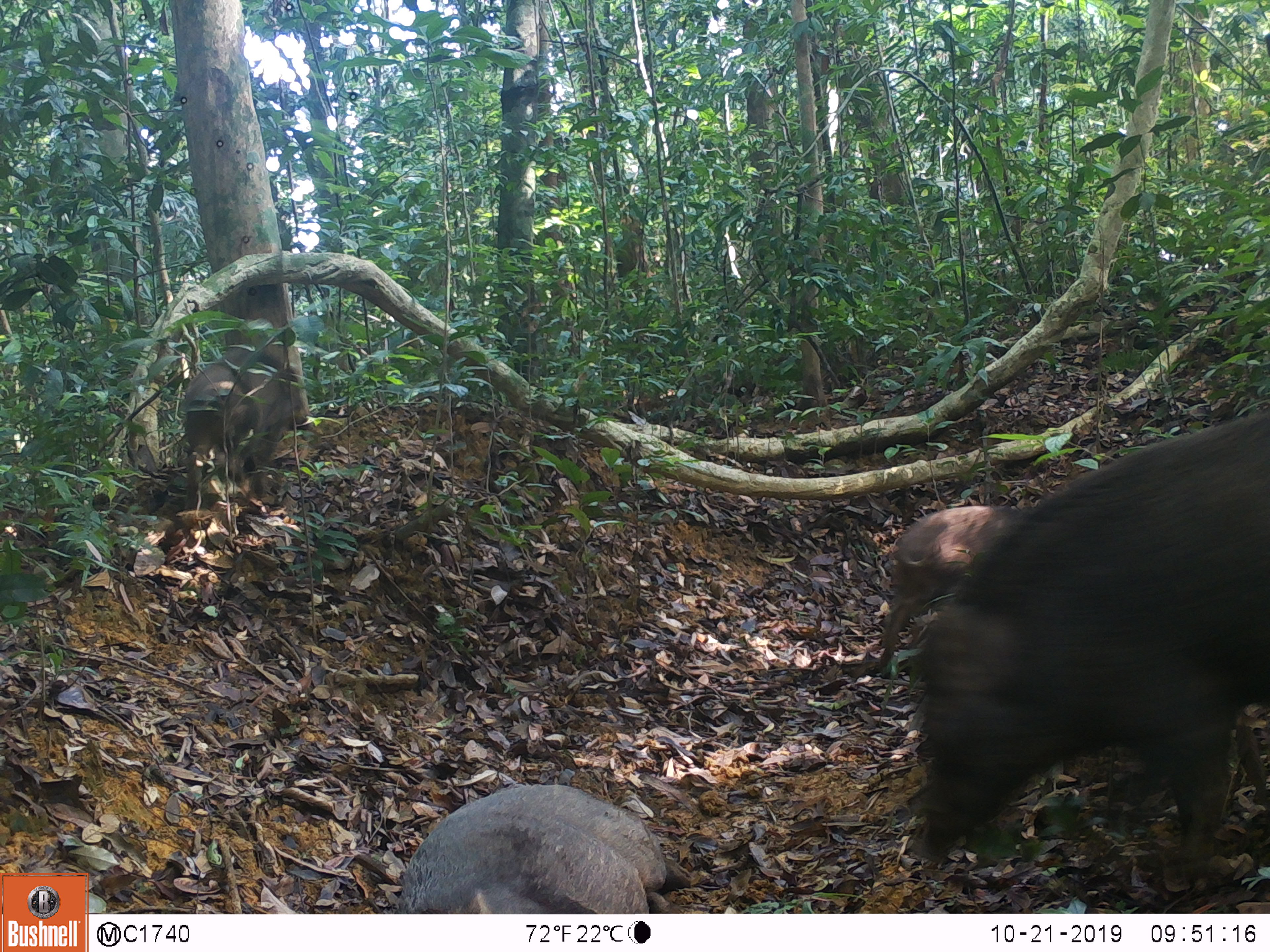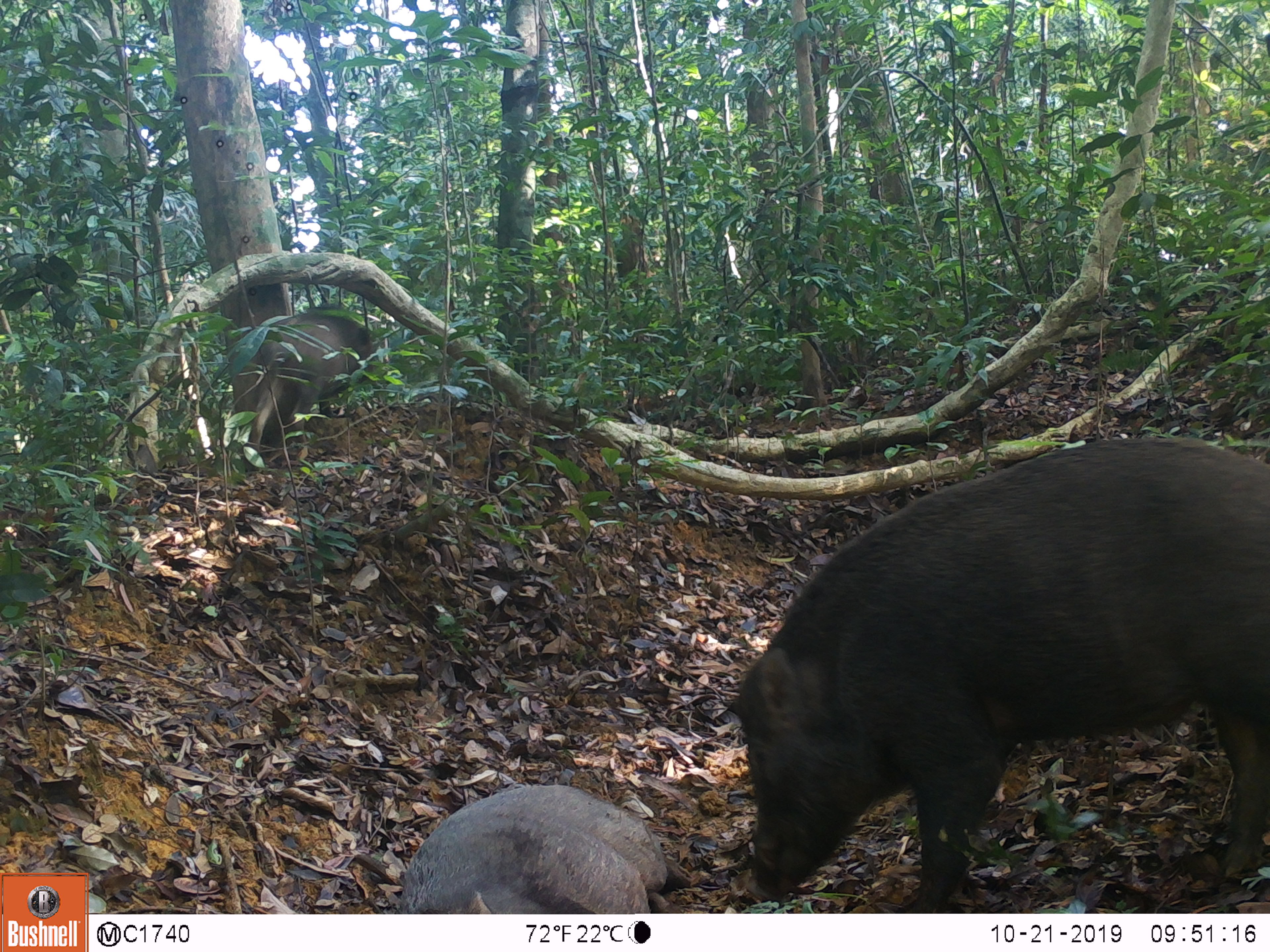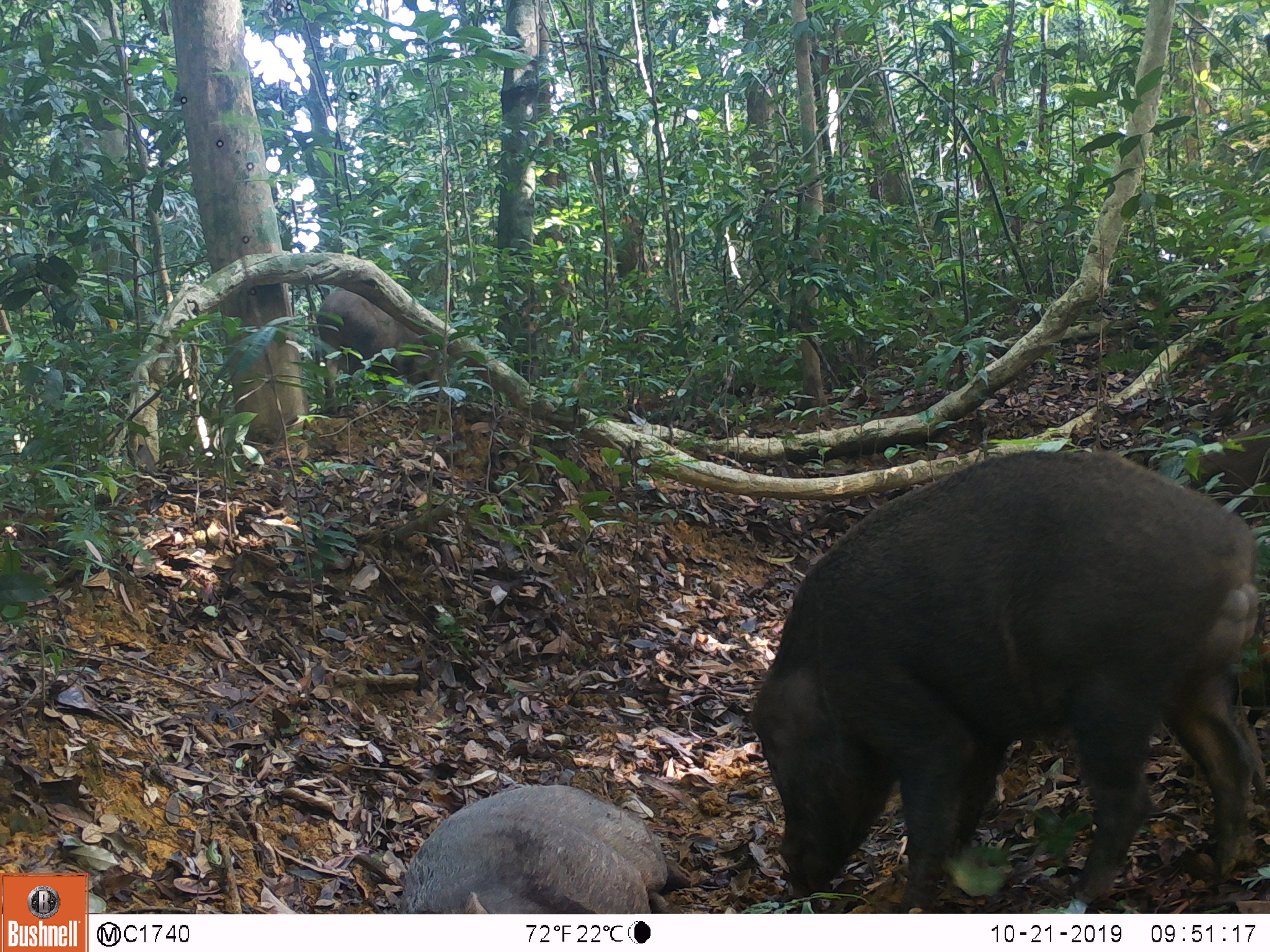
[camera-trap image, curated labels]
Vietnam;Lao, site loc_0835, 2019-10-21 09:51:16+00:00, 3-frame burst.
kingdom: Animalia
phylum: Chordata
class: Mammalia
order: Artiodactyla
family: Suidae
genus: Sus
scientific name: Sus scrofa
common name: eurasian wild pig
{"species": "eurasian wild pig (Sus scrofa)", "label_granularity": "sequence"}